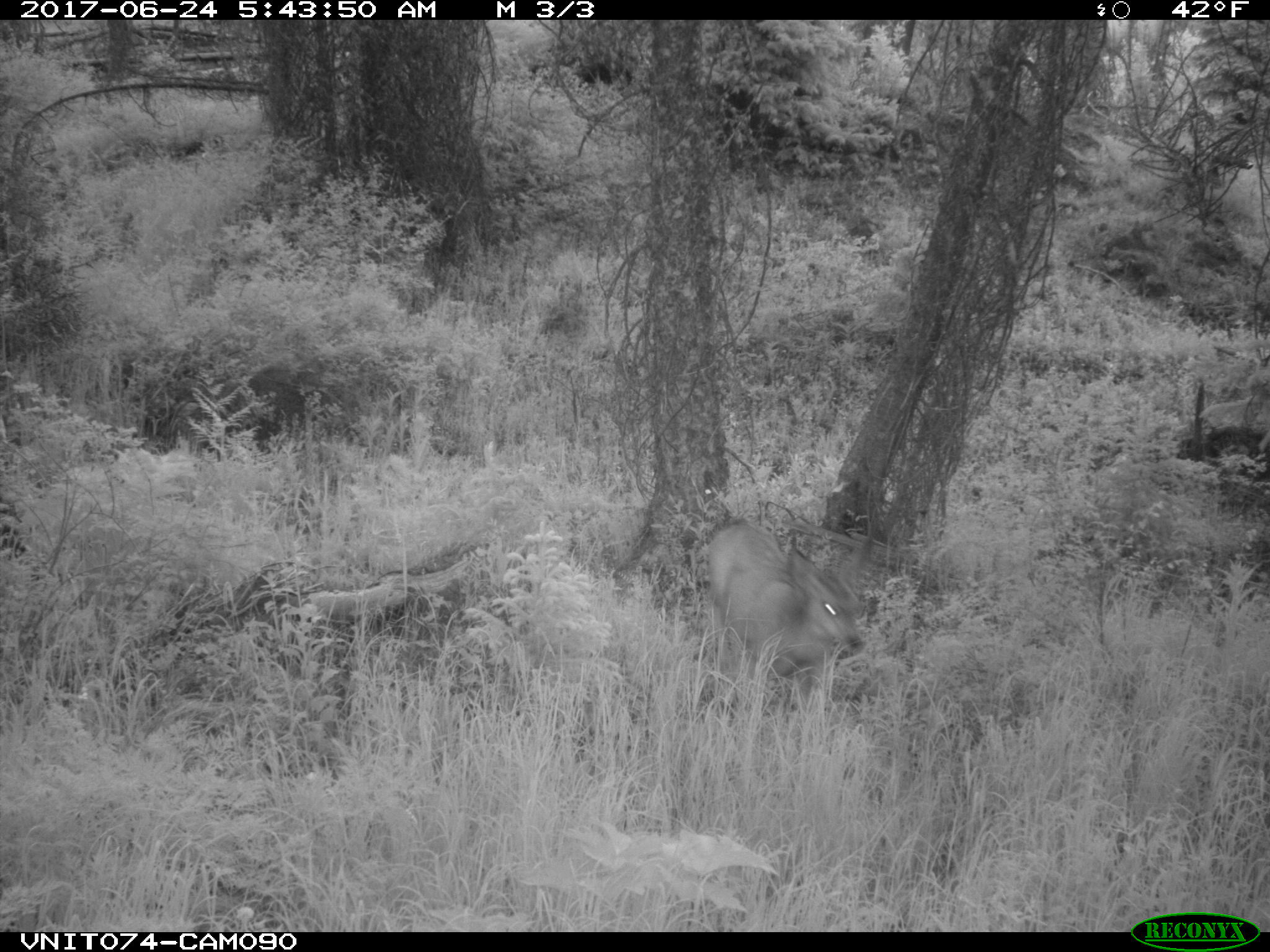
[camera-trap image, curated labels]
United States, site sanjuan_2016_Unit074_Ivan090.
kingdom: Animalia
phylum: Chordata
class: Mammalia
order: Artiodactyla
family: Cervidae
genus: Odocoileus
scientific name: Odocoileus hemionus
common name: mule deer